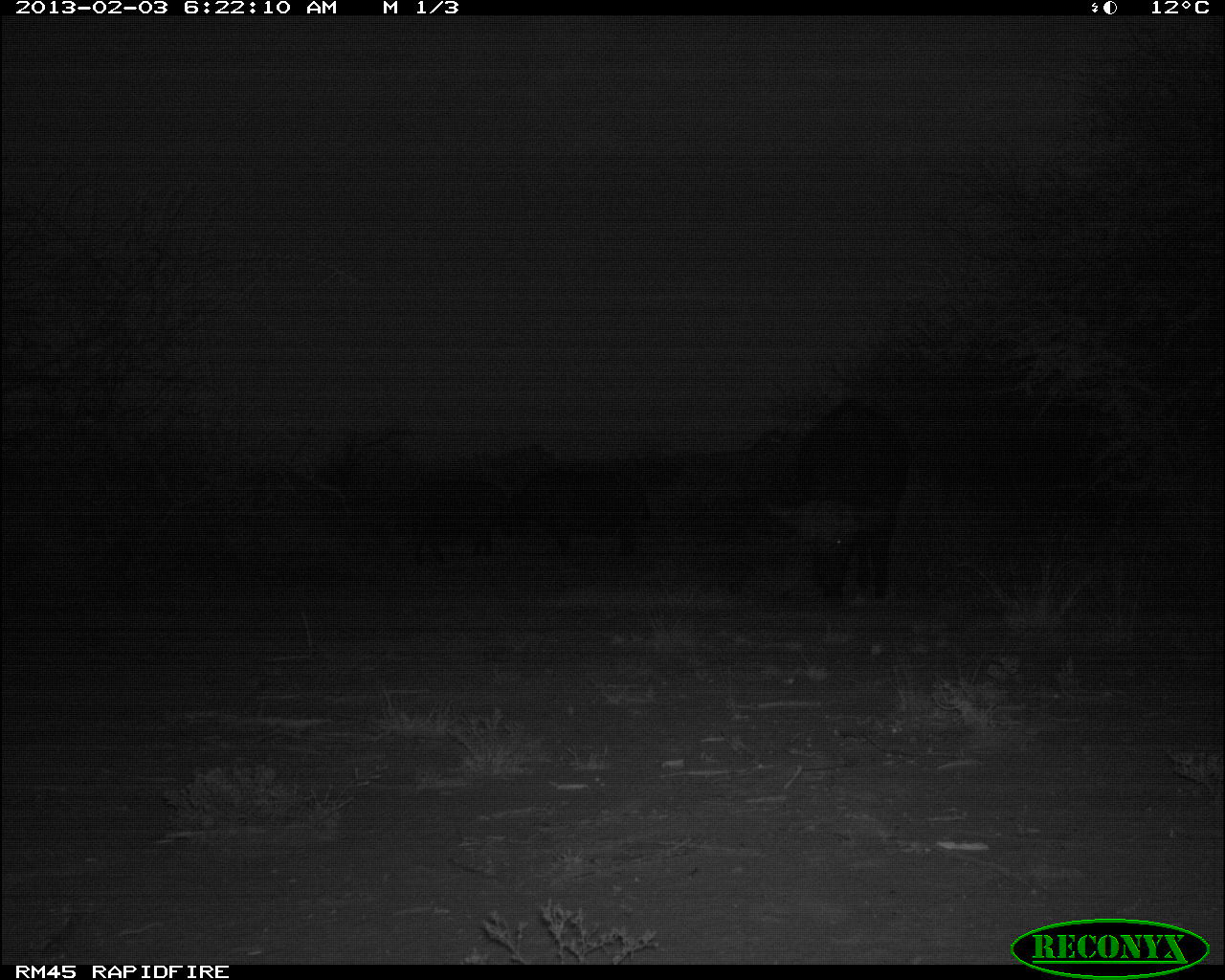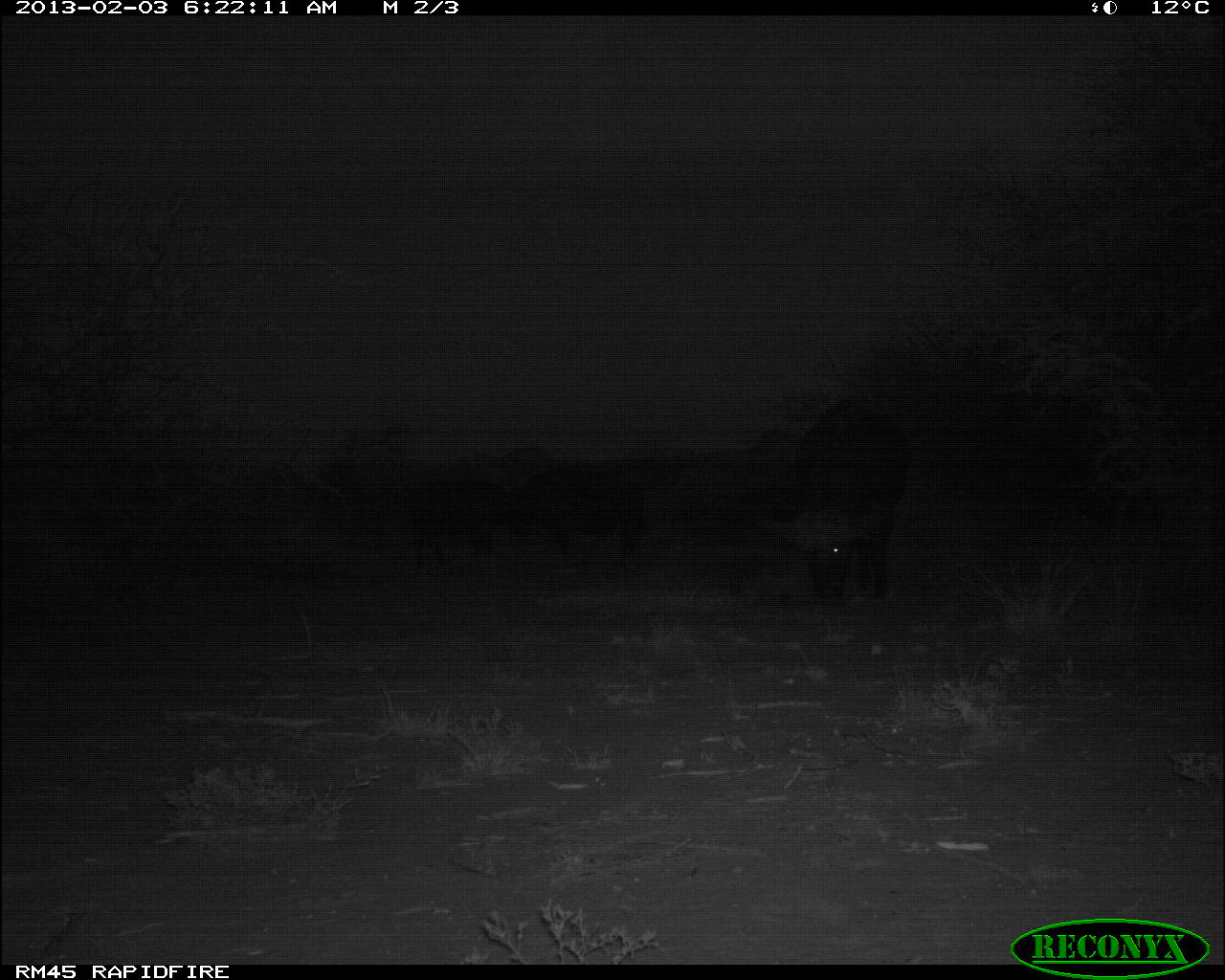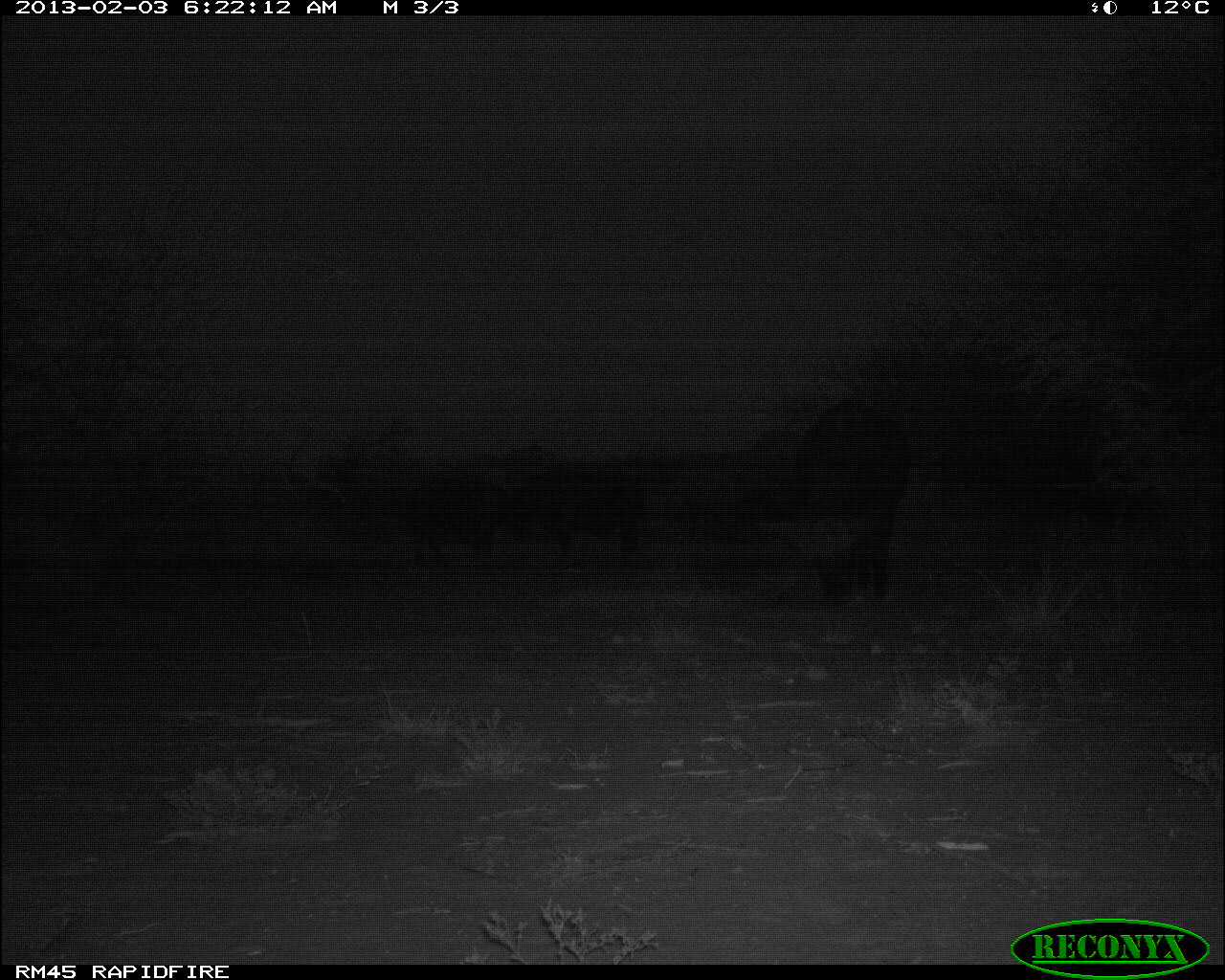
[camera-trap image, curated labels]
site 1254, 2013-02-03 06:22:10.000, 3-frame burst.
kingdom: Animalia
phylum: Chordata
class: Mammalia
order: Artiodactyla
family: Bovidae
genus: Syncerus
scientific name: Syncerus caffer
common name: african buffalo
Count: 3.